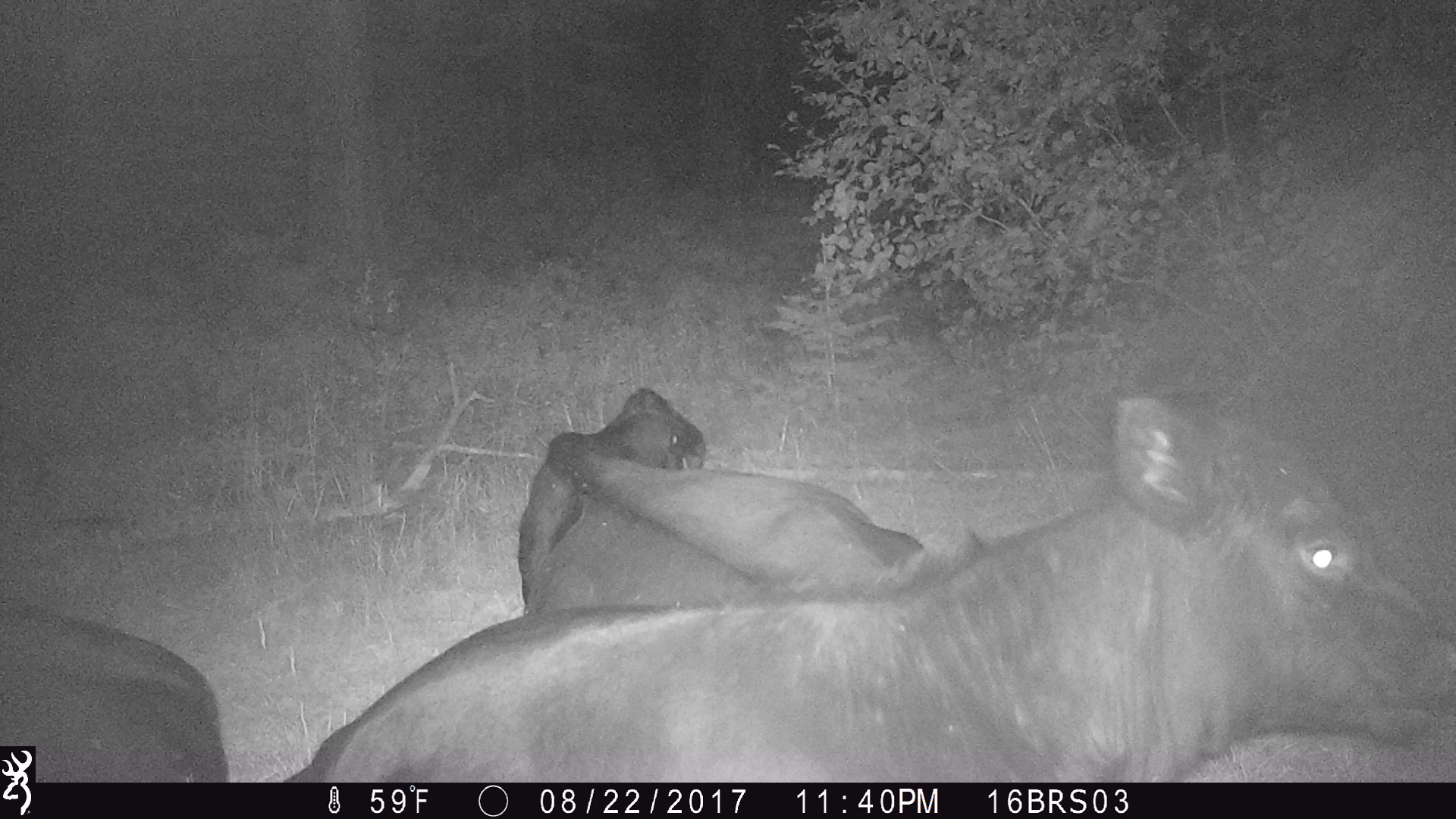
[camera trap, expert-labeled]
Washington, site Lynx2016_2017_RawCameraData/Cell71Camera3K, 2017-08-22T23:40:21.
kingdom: Animalia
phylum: Chordata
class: Mammalia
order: Artiodactyla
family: Bovidae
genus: Bos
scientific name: Bos taurus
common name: domestic cattle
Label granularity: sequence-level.